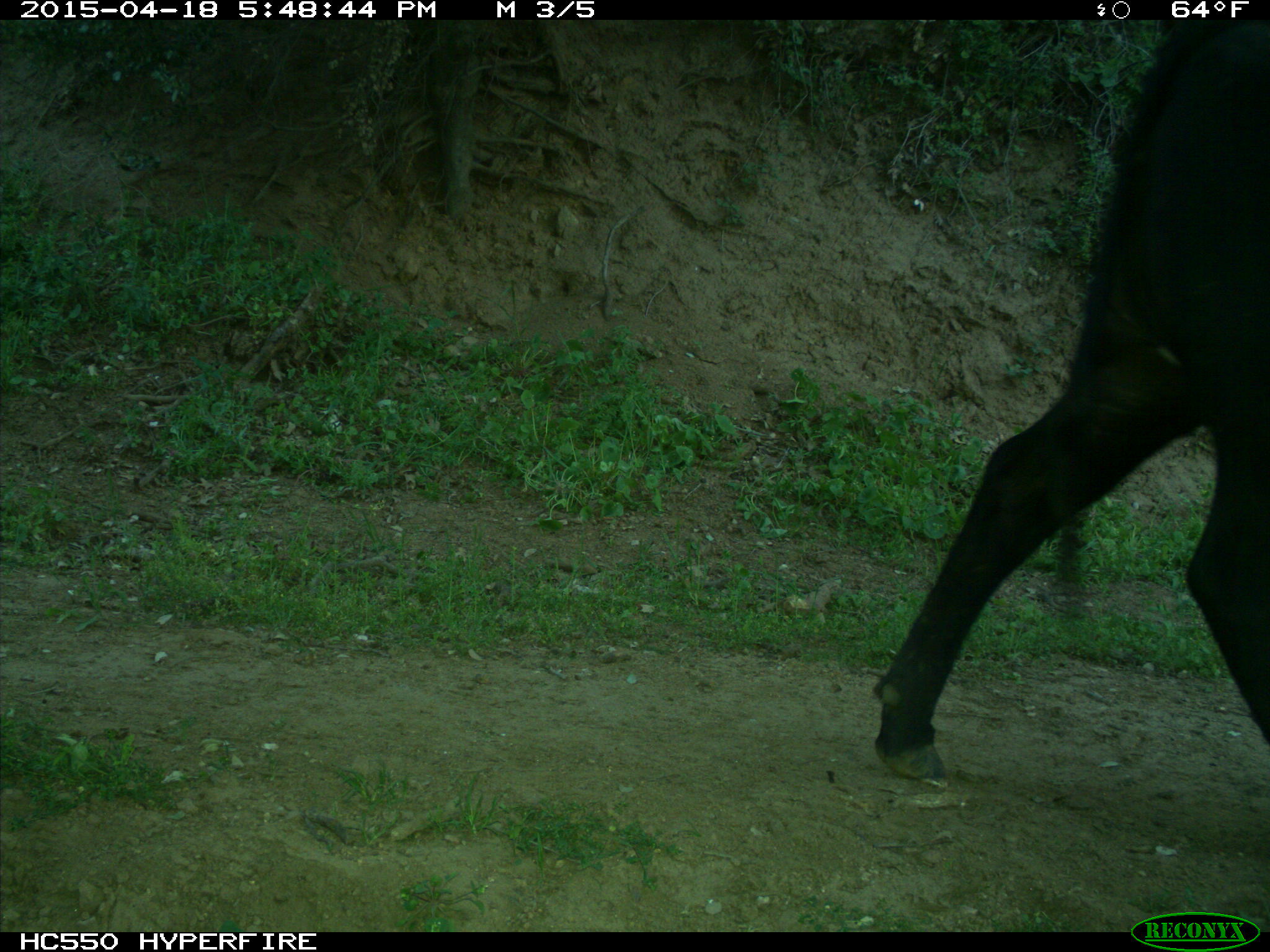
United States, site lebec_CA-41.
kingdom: Animalia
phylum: Chordata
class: Mammalia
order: Artiodactyla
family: Bovidae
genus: Bos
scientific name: Bos taurus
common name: domestic cow